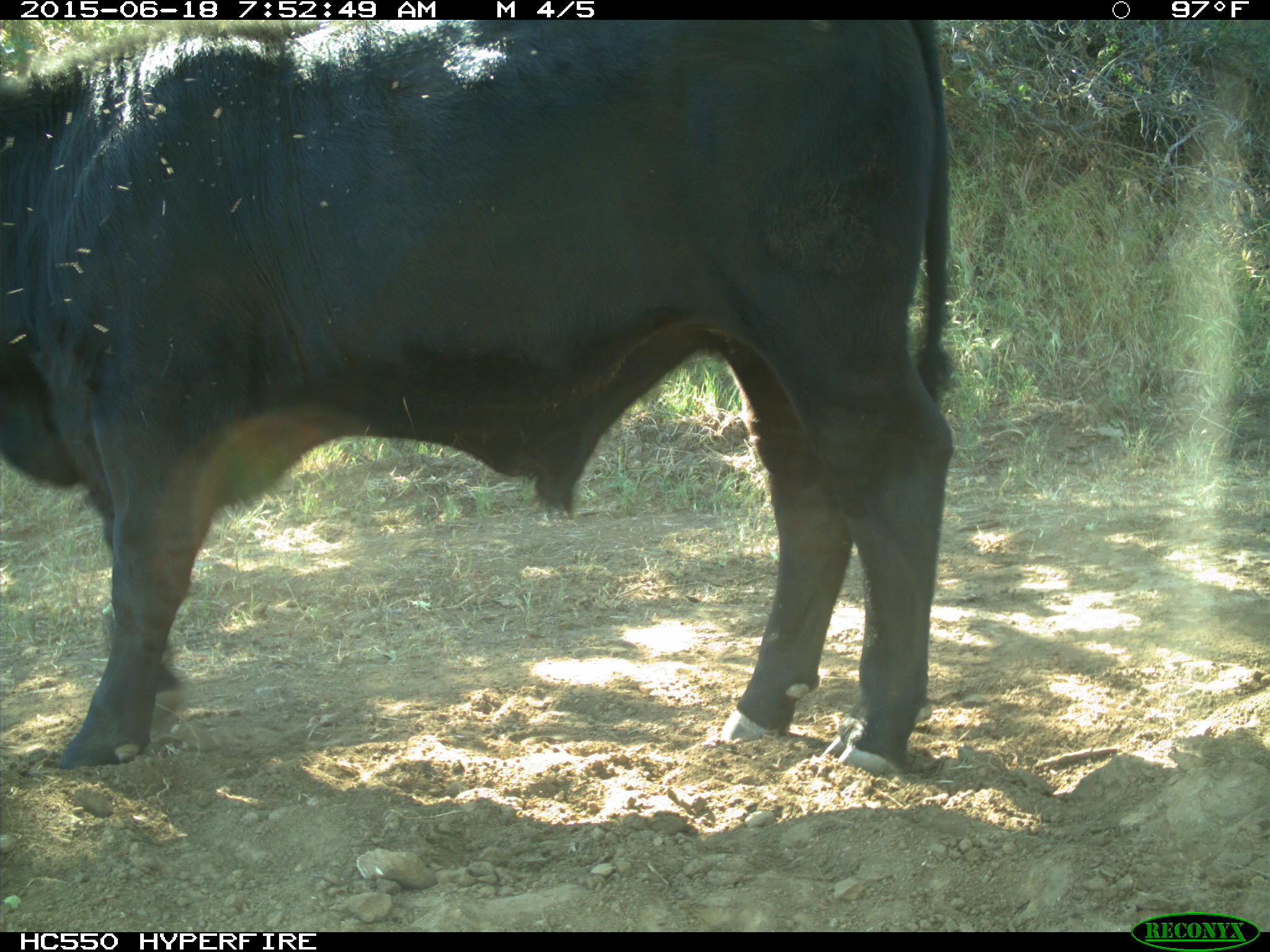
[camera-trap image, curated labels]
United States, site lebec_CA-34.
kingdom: Animalia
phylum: Chordata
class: Mammalia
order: Artiodactyla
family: Bovidae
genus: Bos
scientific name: Bos taurus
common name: domestic cow